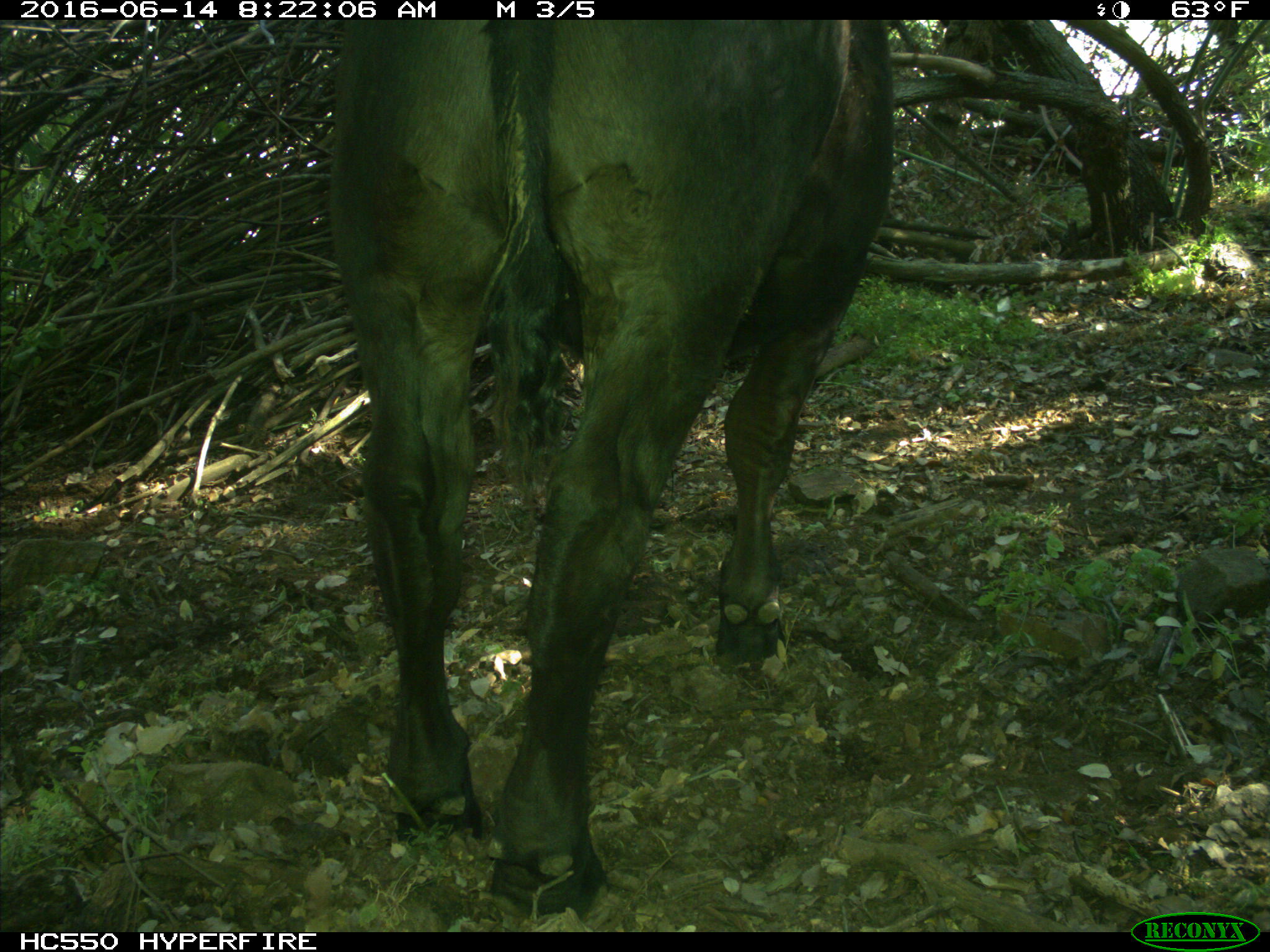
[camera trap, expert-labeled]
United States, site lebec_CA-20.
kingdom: Animalia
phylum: Chordata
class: Mammalia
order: Artiodactyla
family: Bovidae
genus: Bos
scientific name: Bos taurus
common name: domestic cow